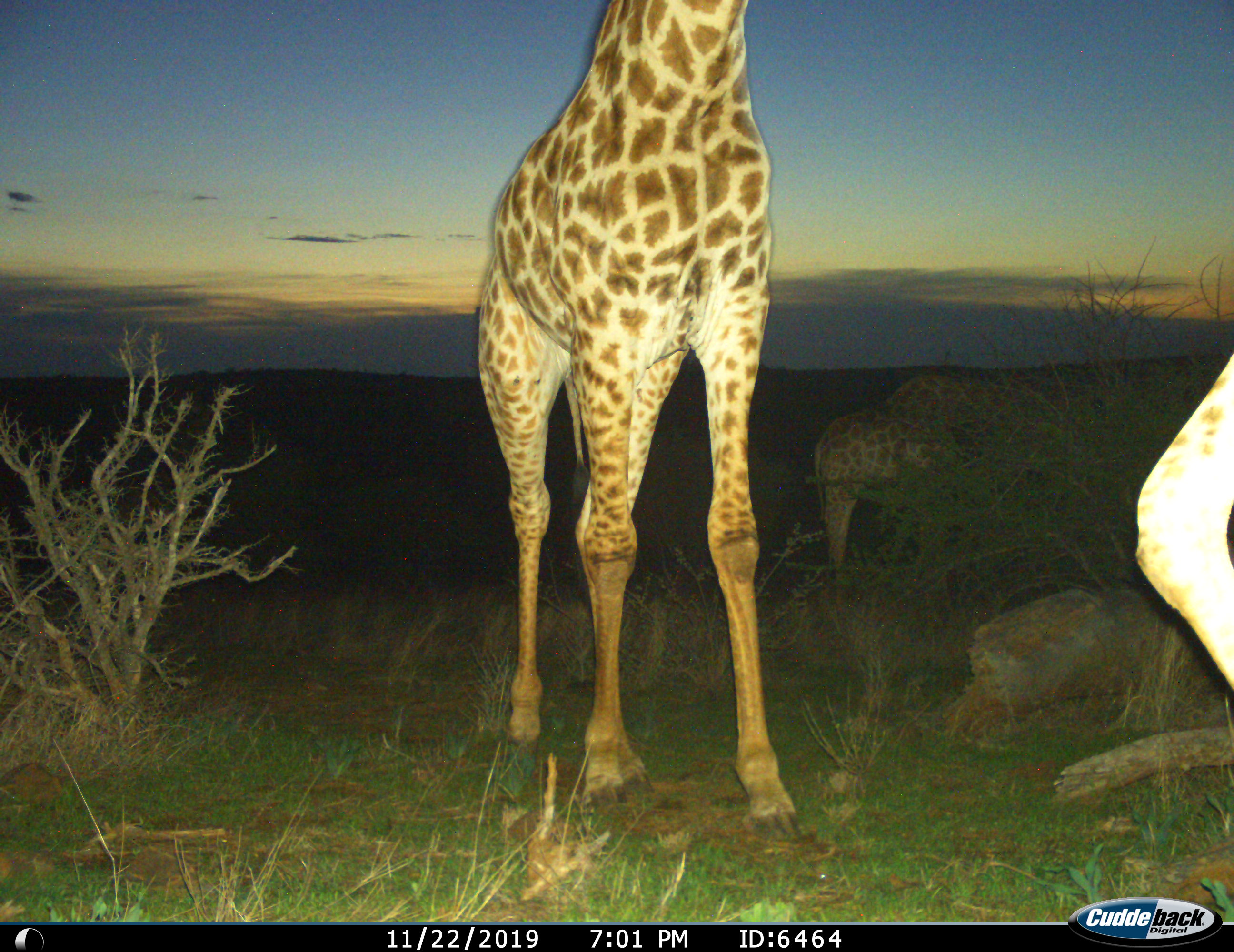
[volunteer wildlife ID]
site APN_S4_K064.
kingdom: Animalia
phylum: Chordata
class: Mammalia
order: Artiodactyla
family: Giraffidae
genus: Giraffa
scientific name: Giraffa camelopardalis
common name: giraffe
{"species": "giraffe (Giraffa camelopardalis)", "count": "3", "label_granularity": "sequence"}